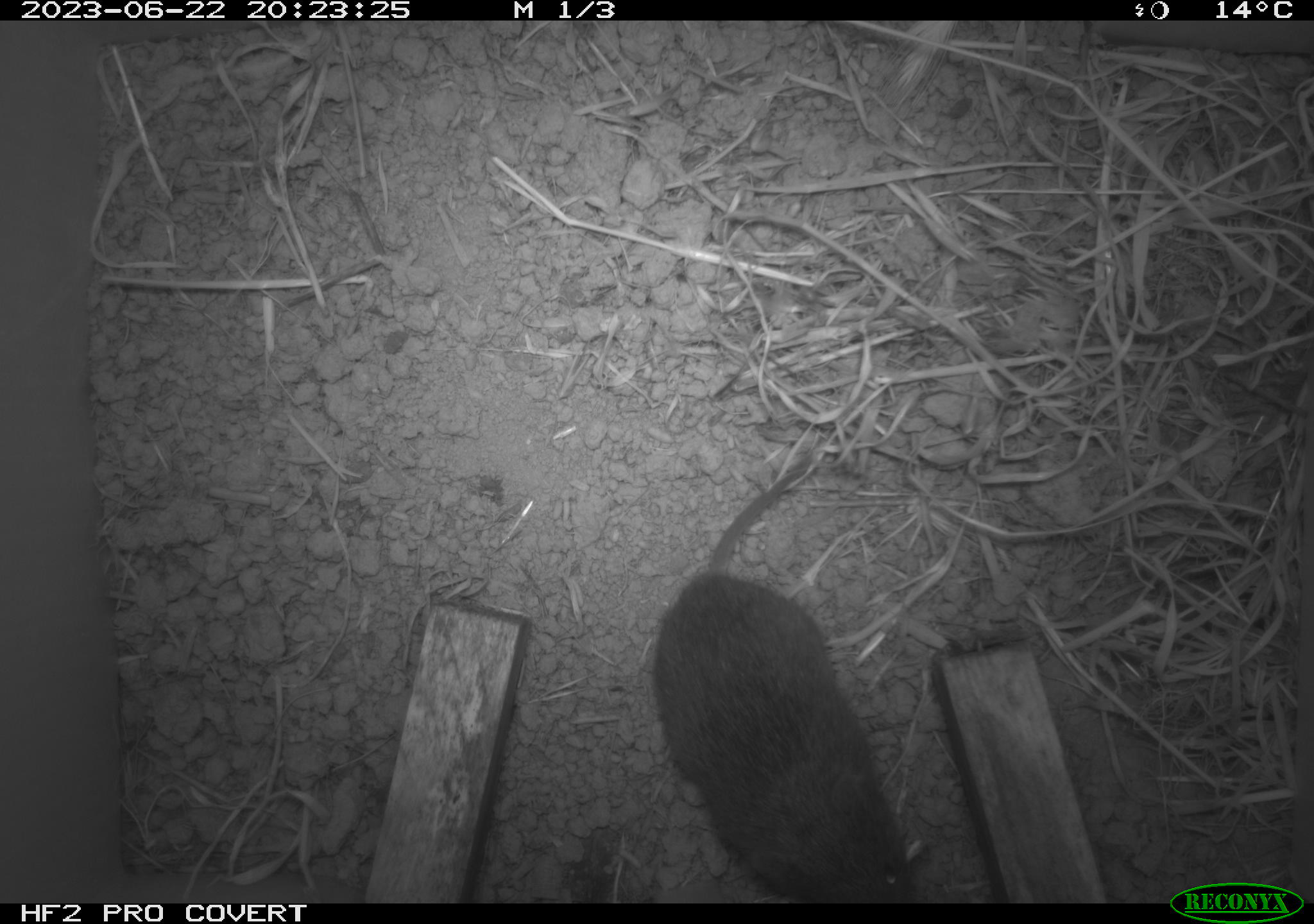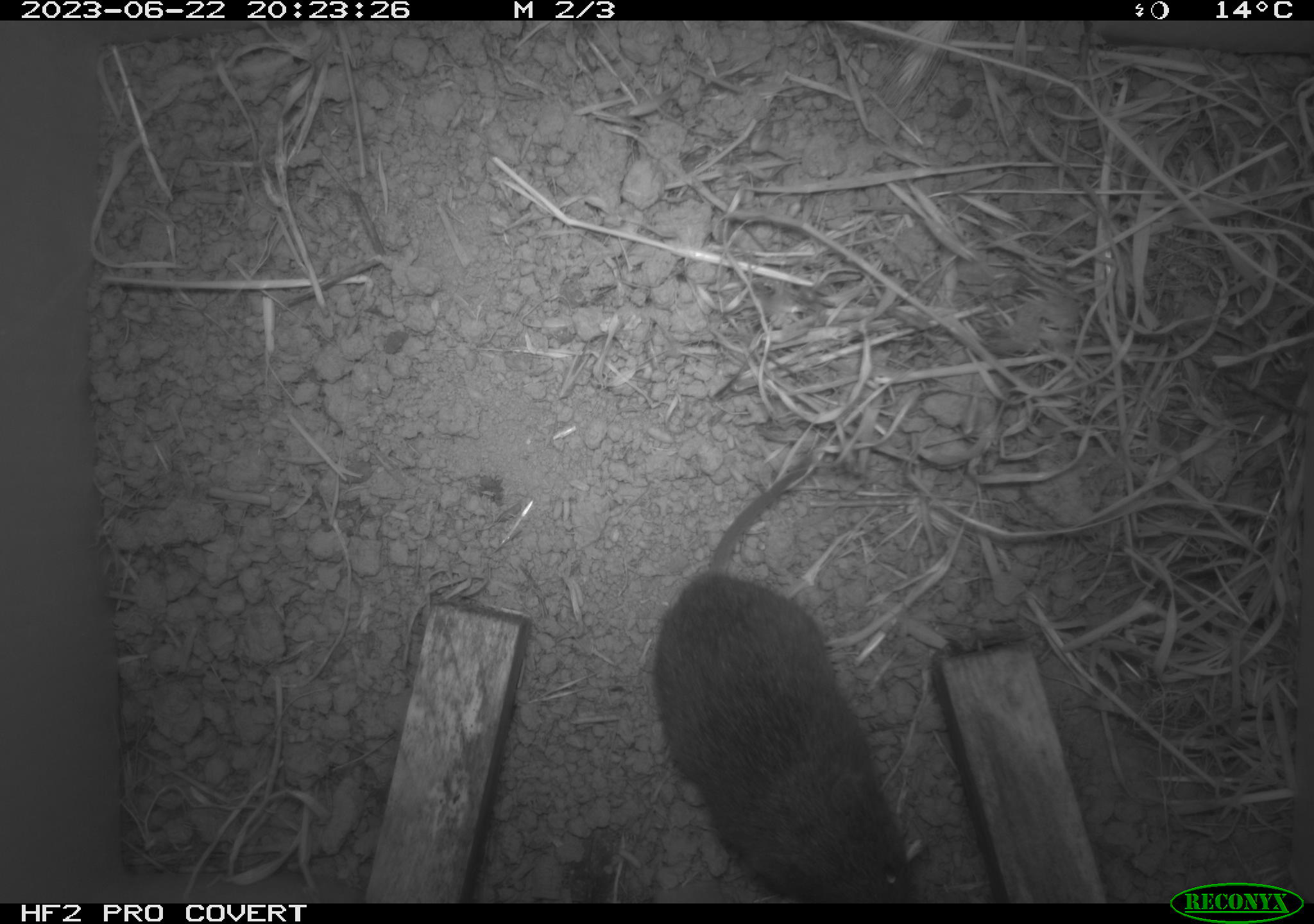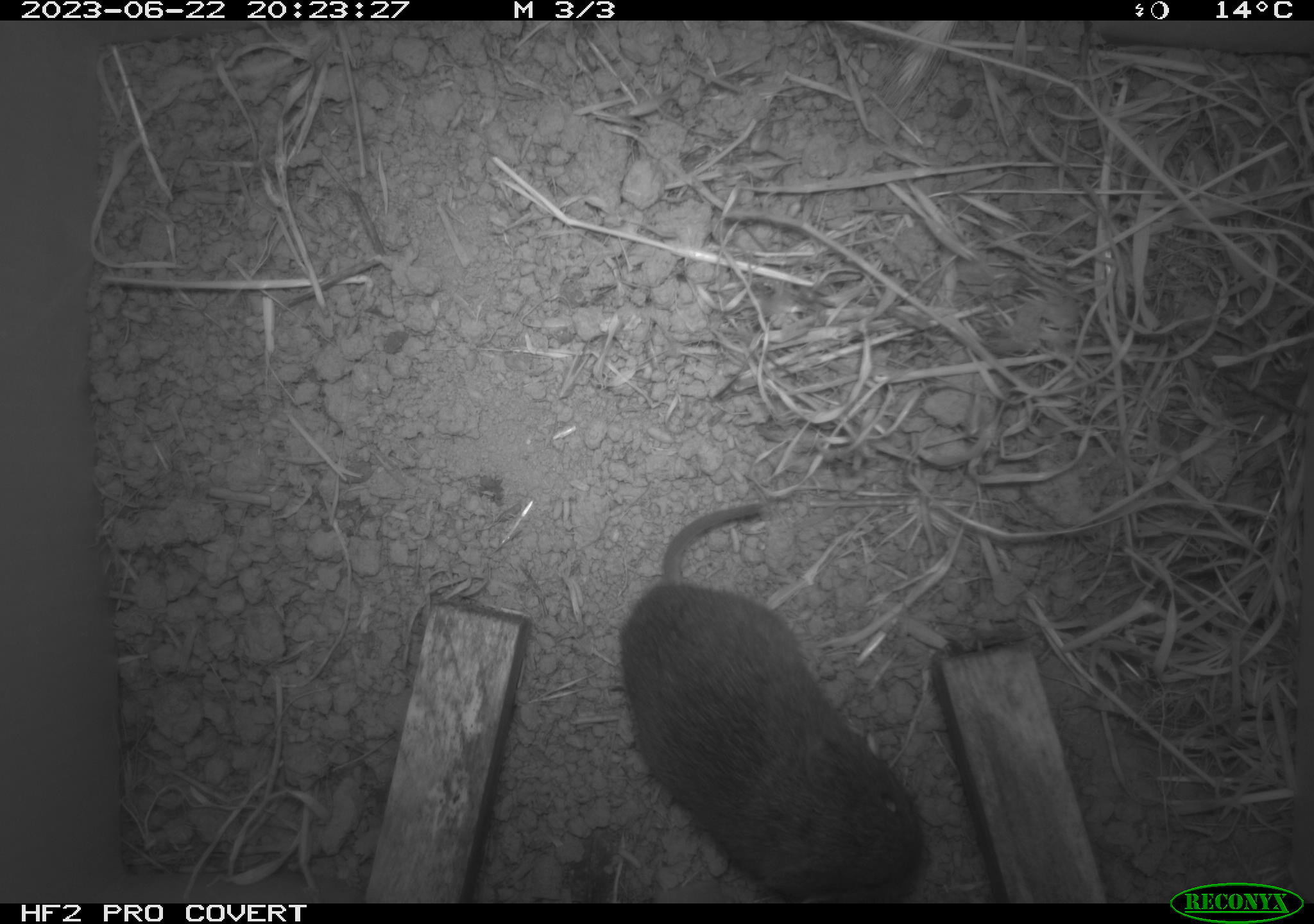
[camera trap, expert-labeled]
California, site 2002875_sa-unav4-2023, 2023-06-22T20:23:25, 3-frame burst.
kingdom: Animalia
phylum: Chordata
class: Mammalia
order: Rodentia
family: Cricetidae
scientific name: Arvicolinae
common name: voles, lemmings, and muskrats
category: arvicolinae subfamily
Arvicolinae subfamily (voles, lemmings, and muskrats) (Arvicolinae).